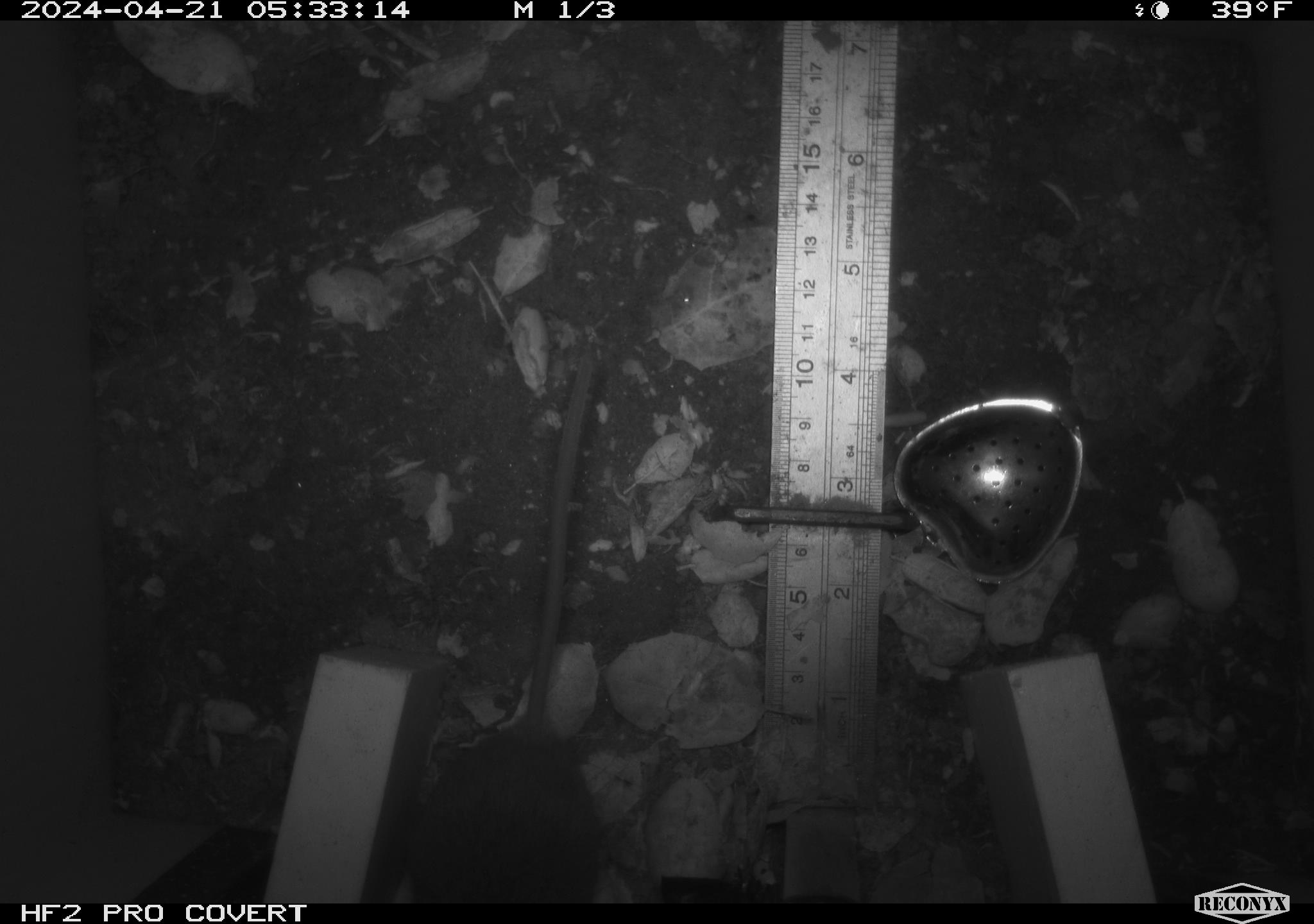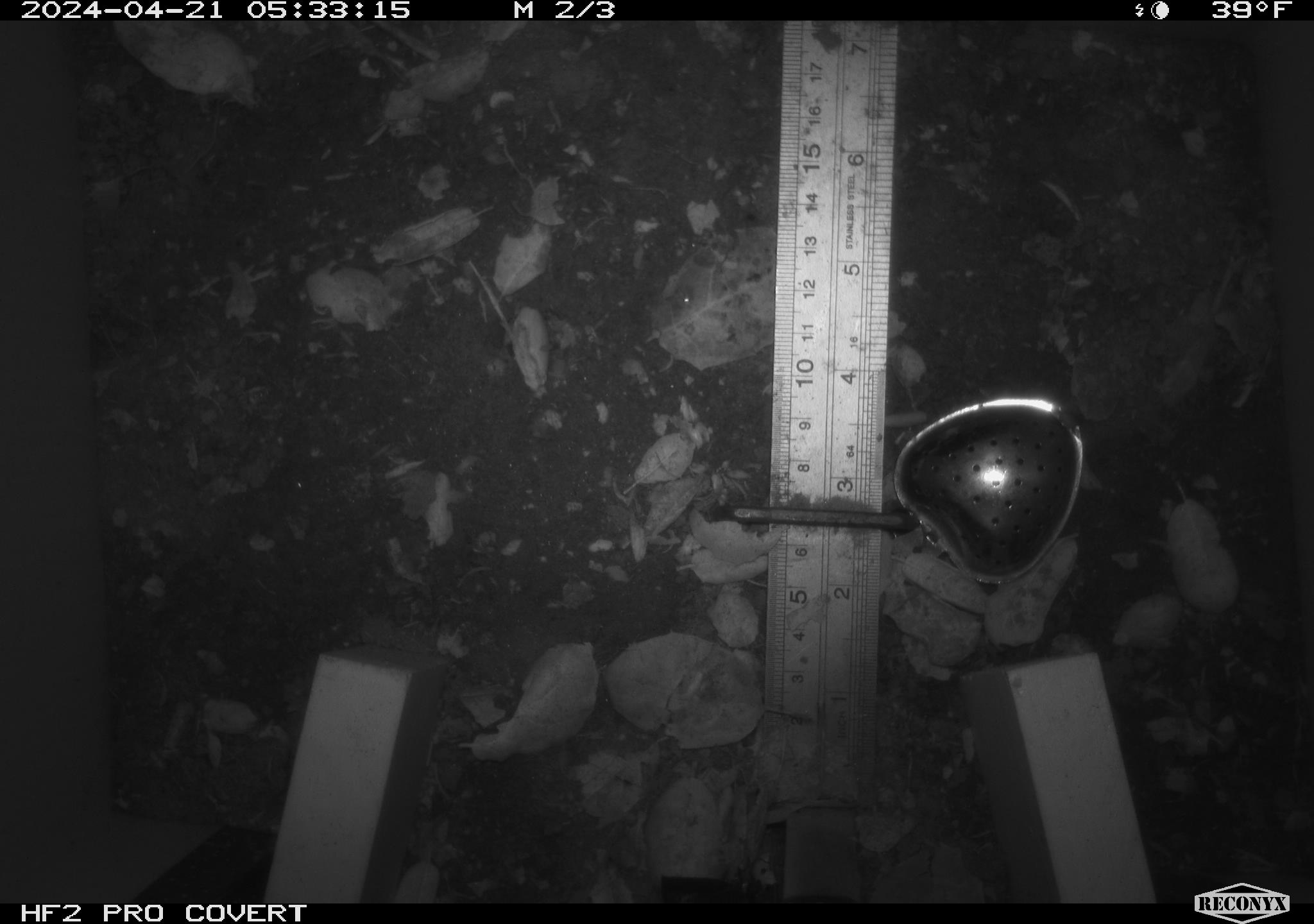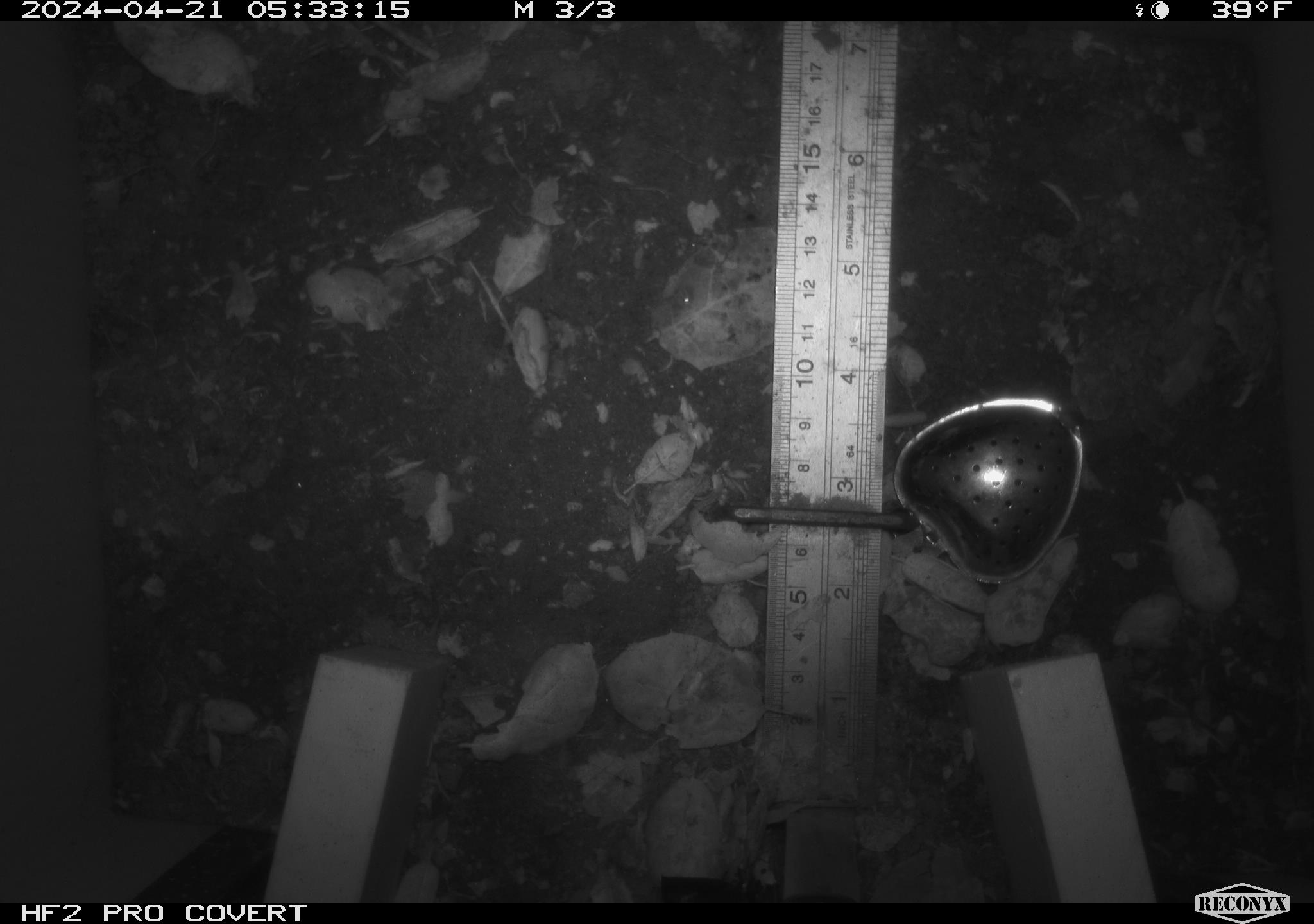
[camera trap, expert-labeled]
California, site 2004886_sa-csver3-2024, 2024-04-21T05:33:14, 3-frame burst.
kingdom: Animalia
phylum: Chordata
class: Mammalia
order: Rodentia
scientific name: Rodentia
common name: rodent